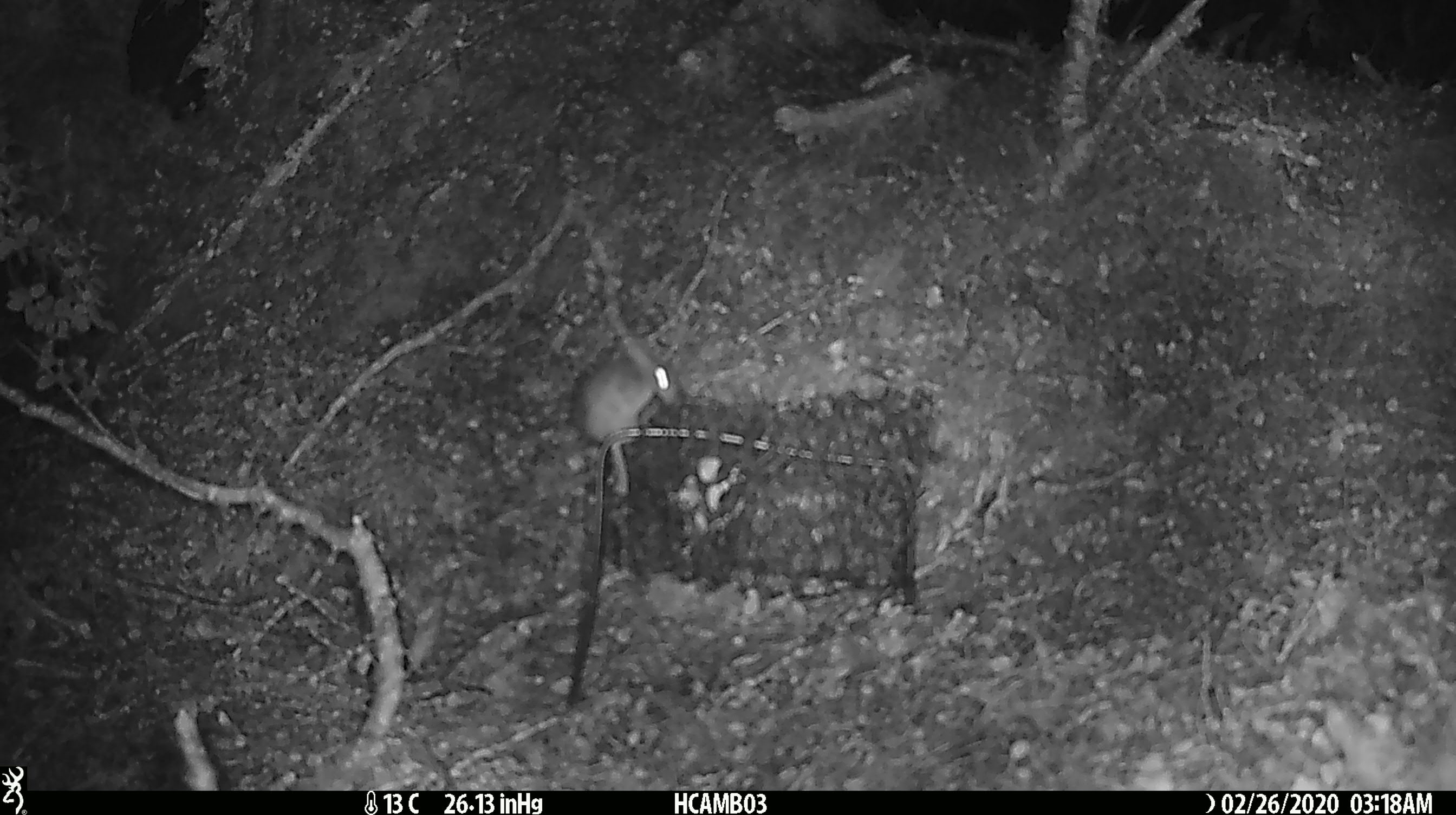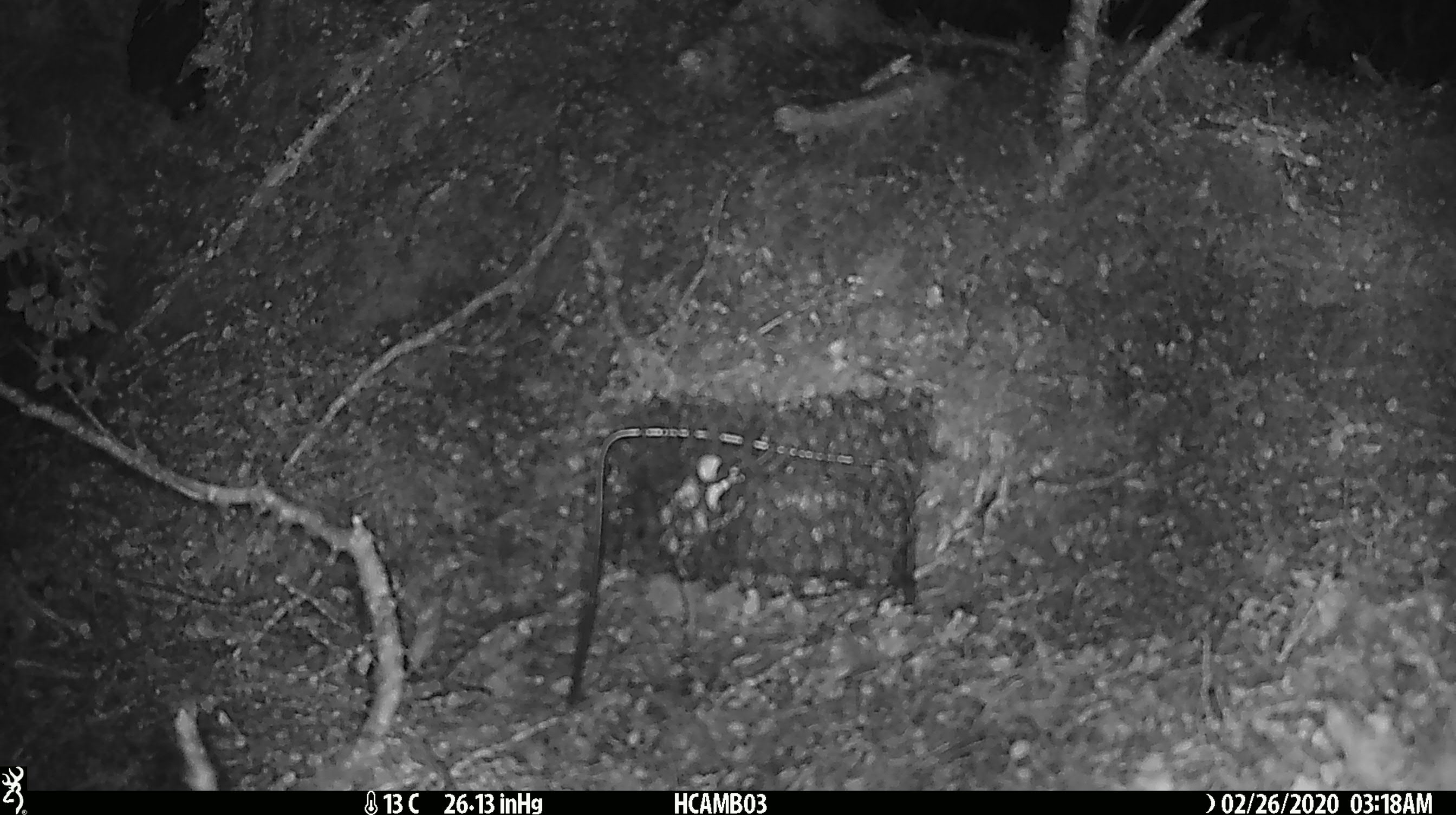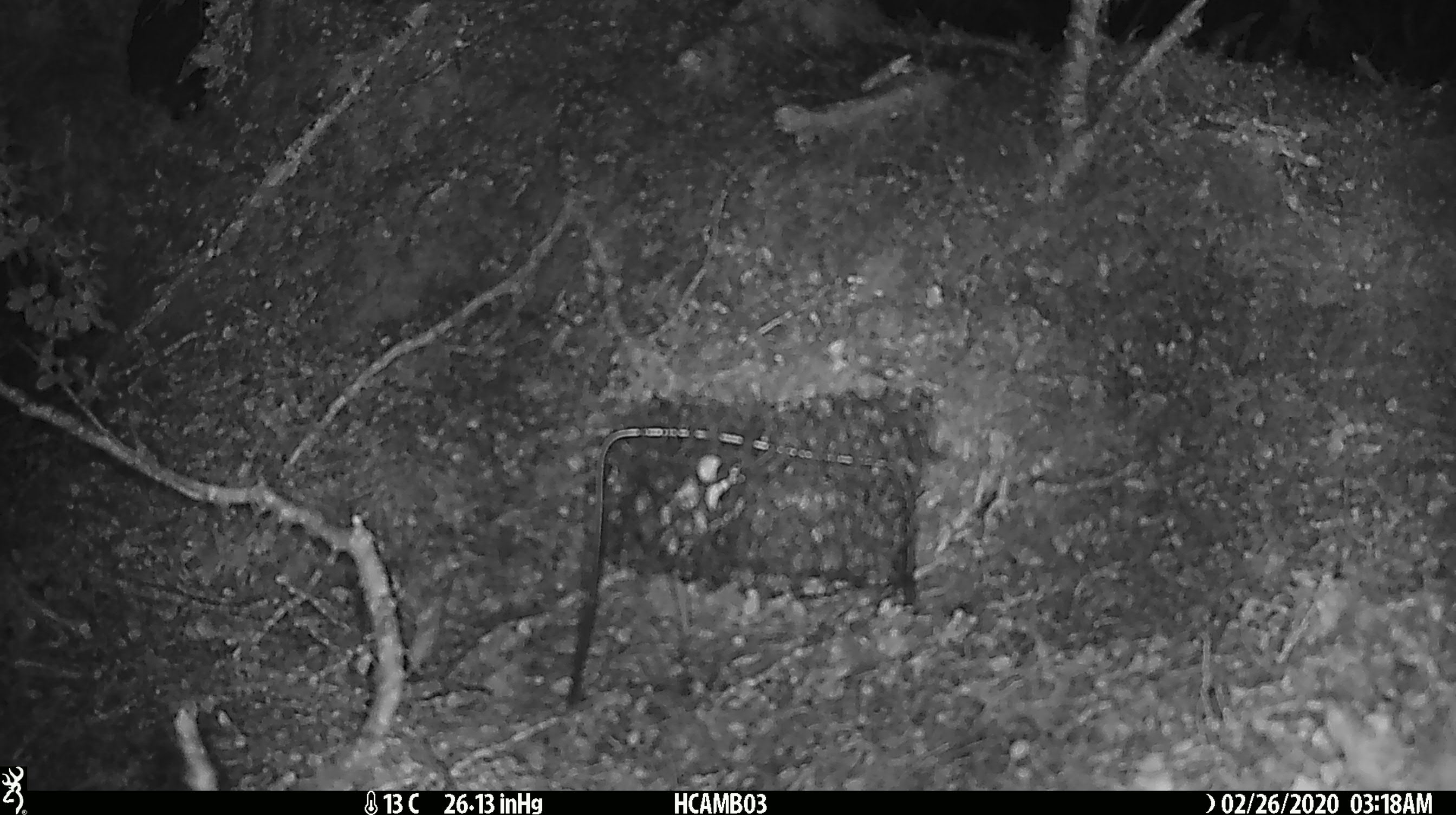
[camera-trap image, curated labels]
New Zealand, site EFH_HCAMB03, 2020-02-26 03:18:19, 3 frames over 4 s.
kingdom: Animalia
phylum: Chordata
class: Mammalia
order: Rodentia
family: Muridae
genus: Mus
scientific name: Mus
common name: mouse